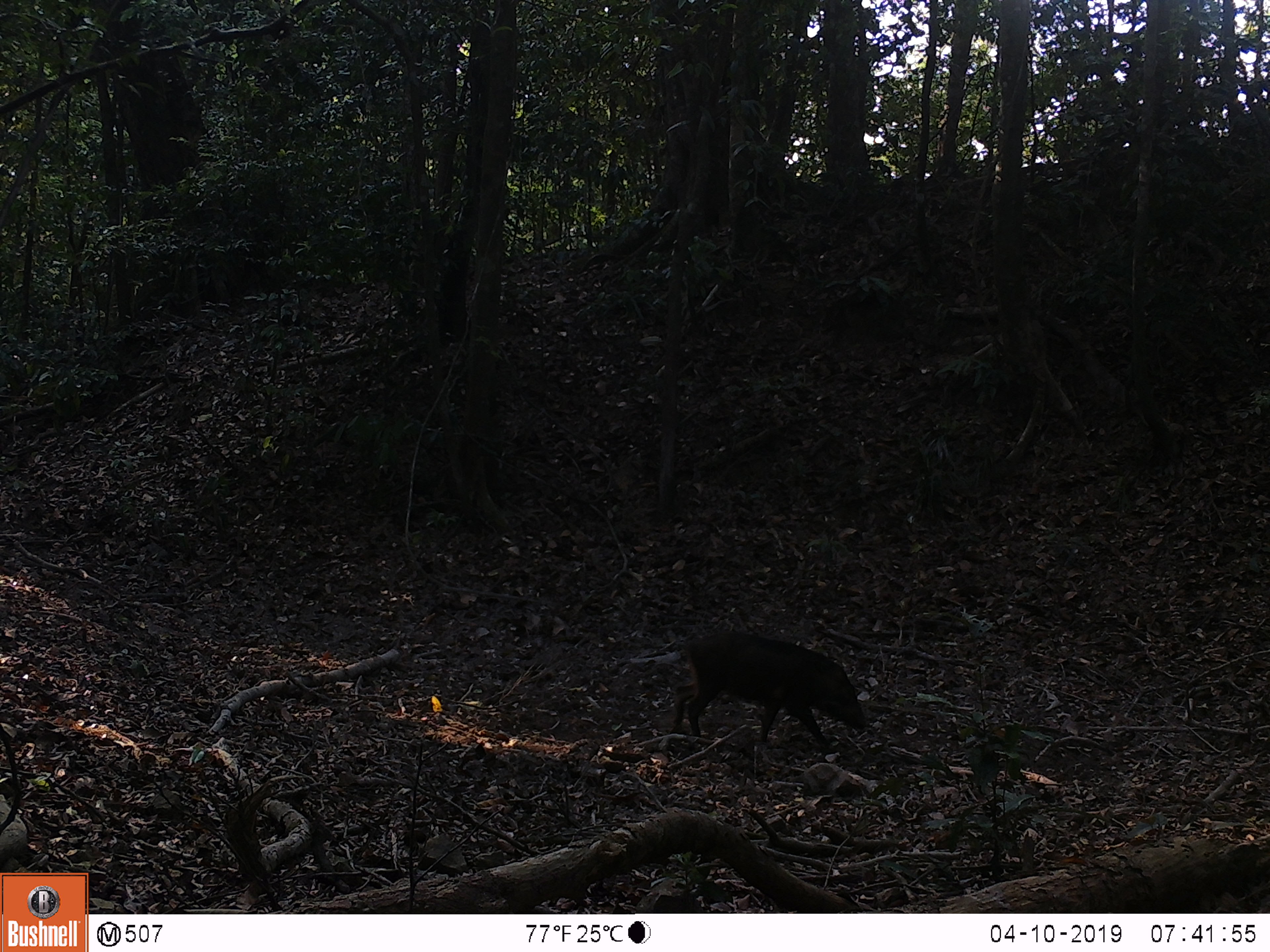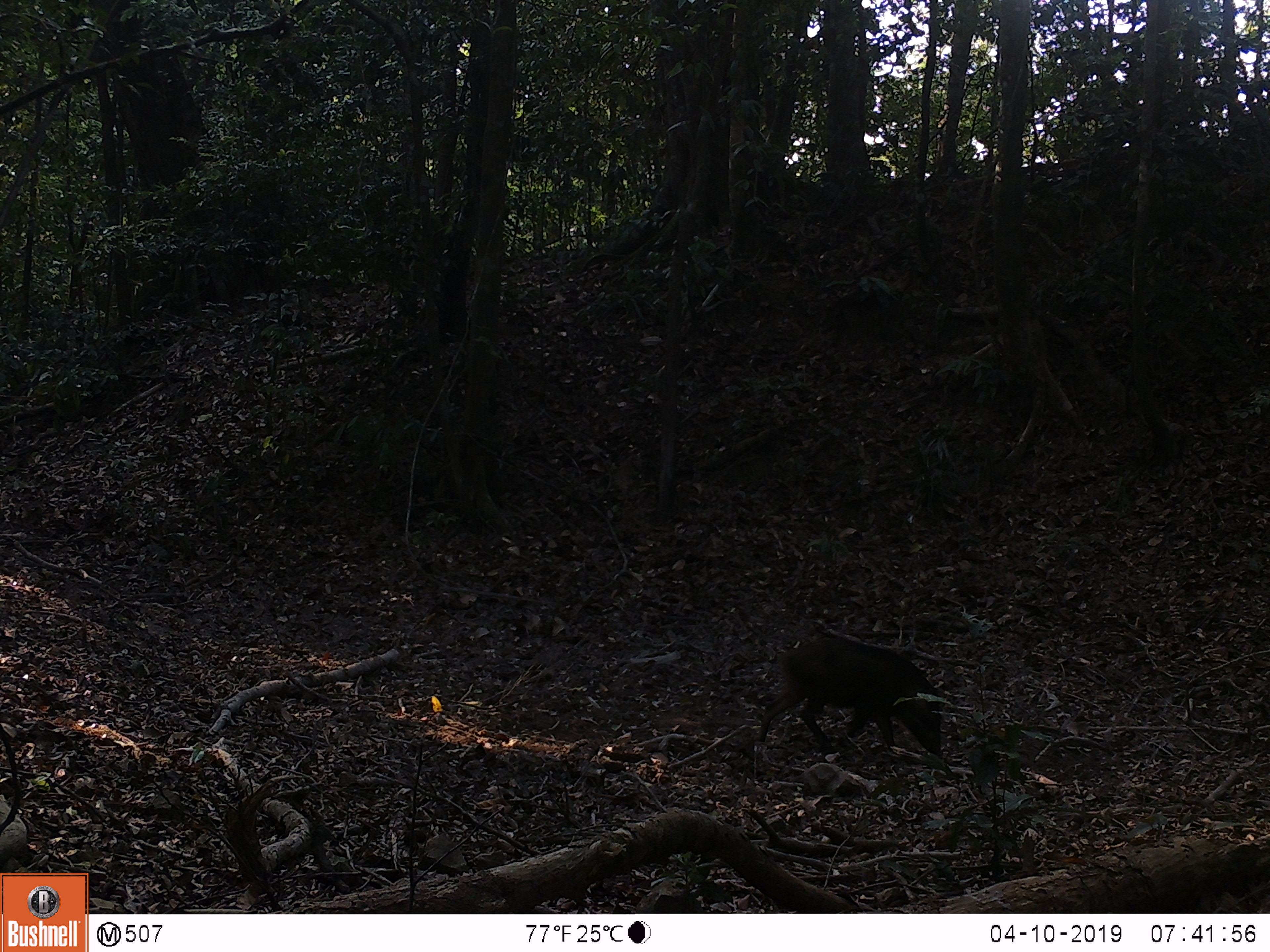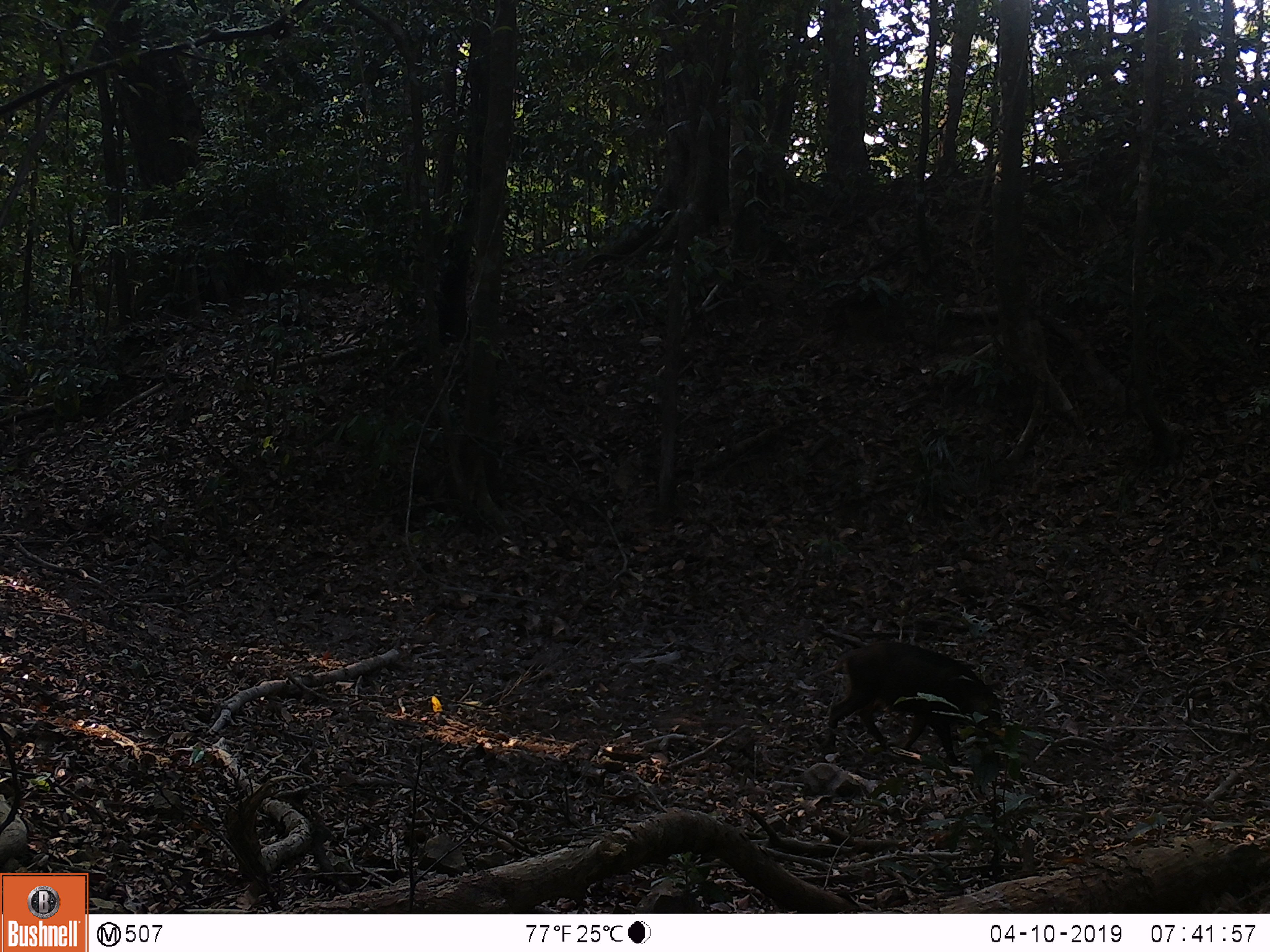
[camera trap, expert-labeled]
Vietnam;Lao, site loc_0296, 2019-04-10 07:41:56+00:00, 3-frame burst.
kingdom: Animalia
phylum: Chordata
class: Mammalia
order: Artiodactyla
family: Suidae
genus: Sus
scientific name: Sus scrofa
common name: eurasian wild pig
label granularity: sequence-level